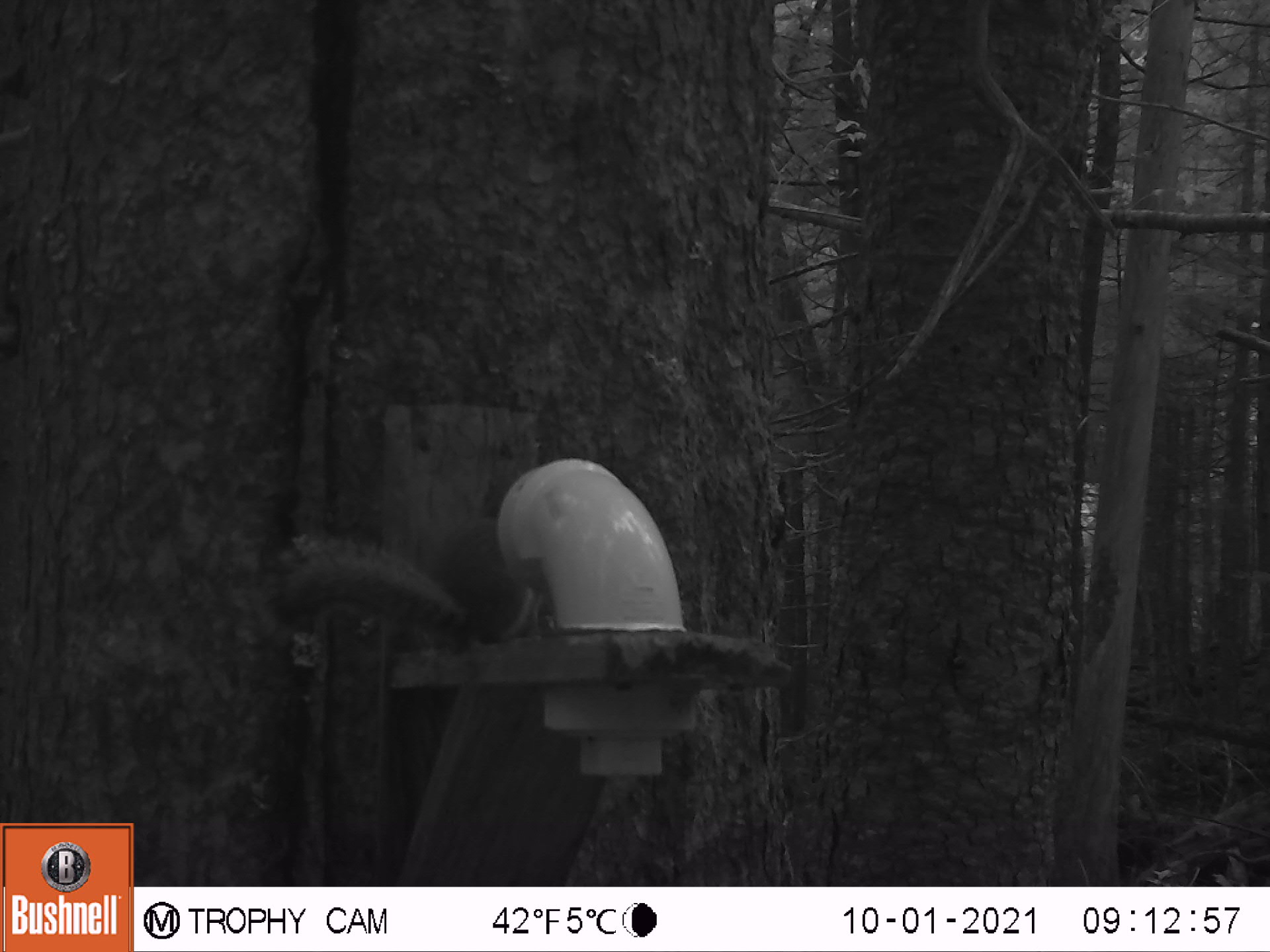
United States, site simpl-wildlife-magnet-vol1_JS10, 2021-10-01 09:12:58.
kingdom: Animalia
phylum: Chordata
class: Mammalia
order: Rodentia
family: Sciuridae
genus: Tamiasciurus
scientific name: Tamiasciurus hudsonicus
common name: red squirrel